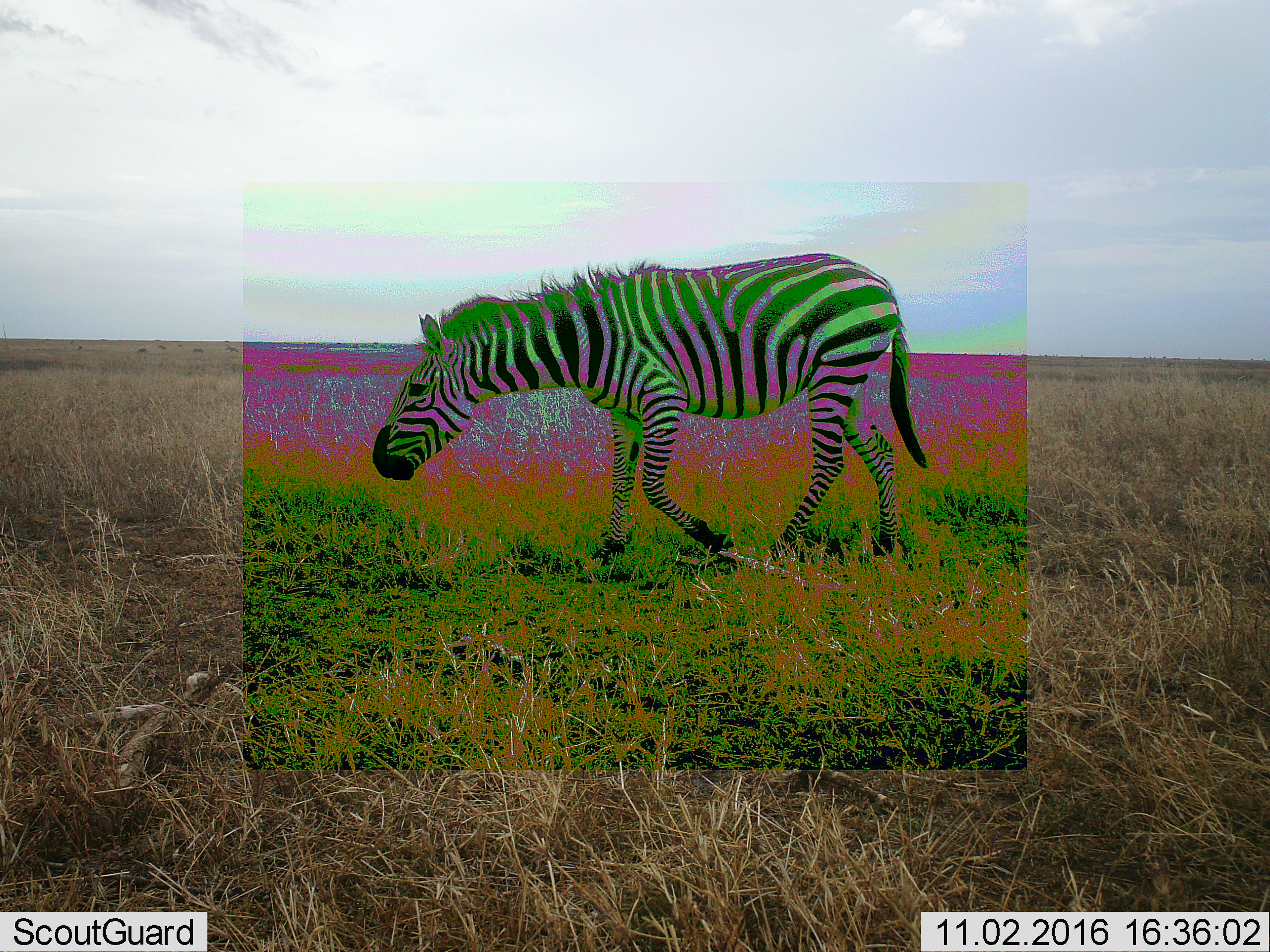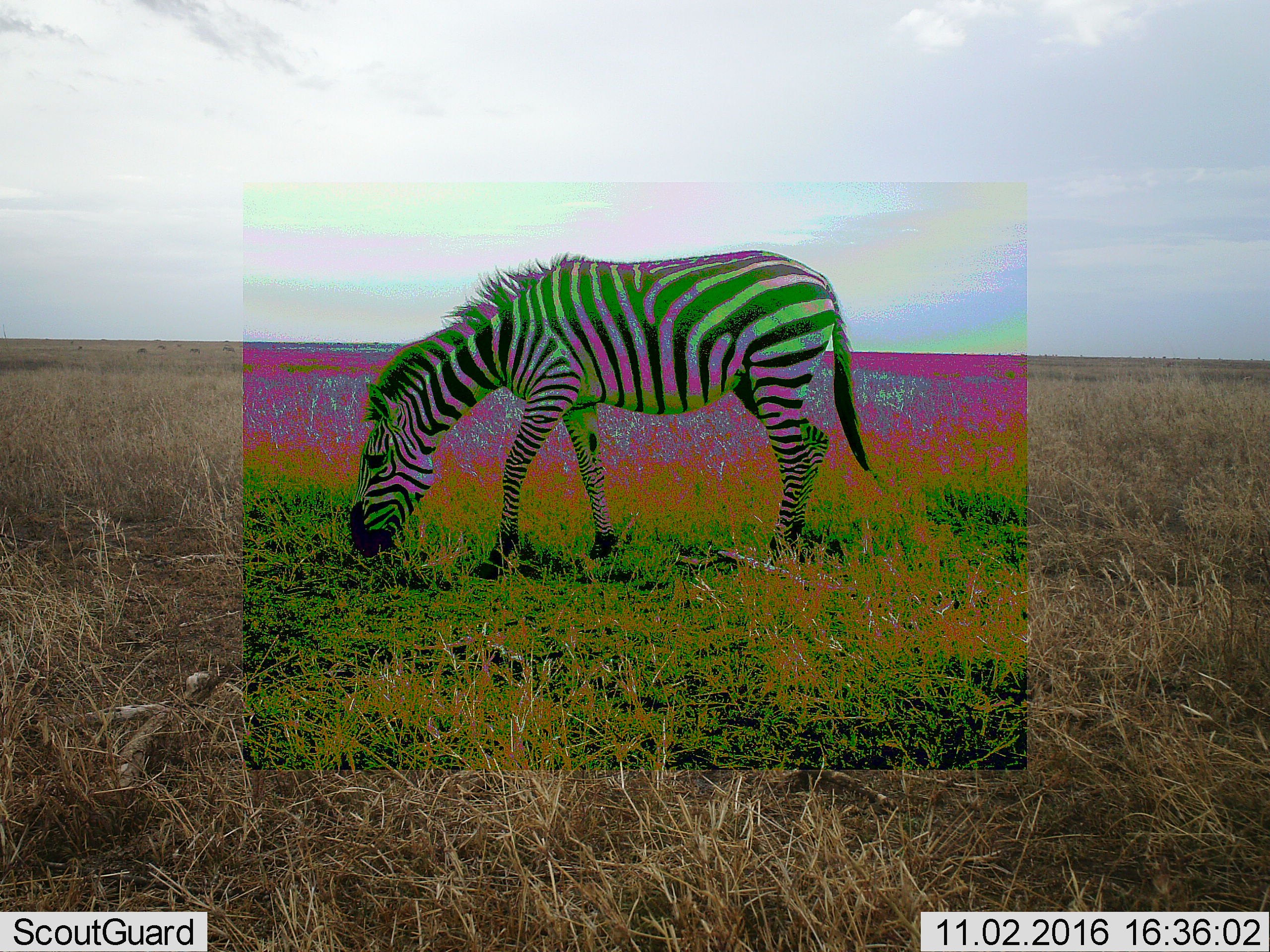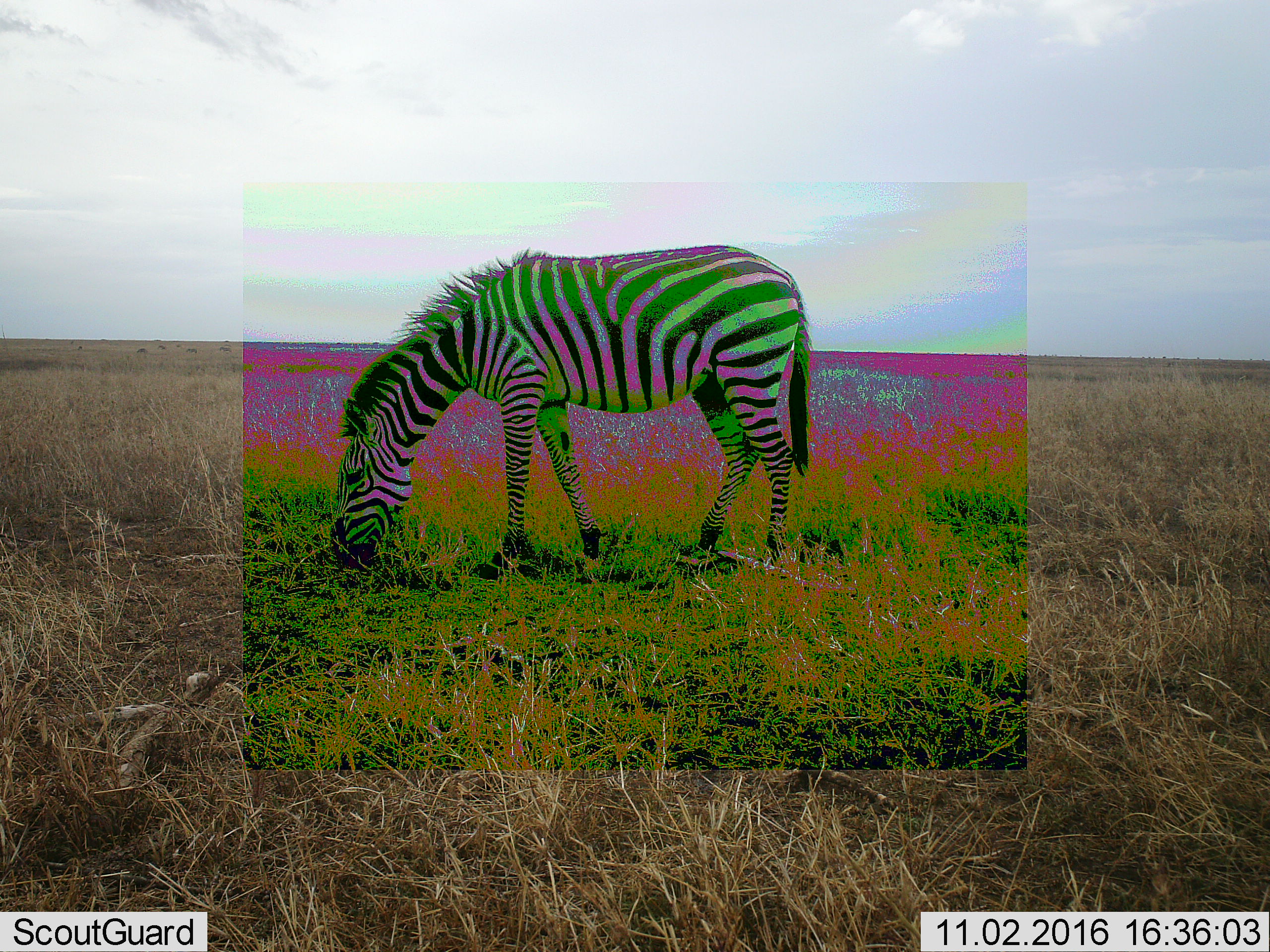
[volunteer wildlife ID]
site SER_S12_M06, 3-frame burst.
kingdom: Animalia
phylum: Chordata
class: Mammalia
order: Perissodactyla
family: Equidae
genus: Equus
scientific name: Equus quagga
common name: plains zebra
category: zebraplains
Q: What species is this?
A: Zebraplains (plains zebra) (Equus quagga).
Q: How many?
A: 1.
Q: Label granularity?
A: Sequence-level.